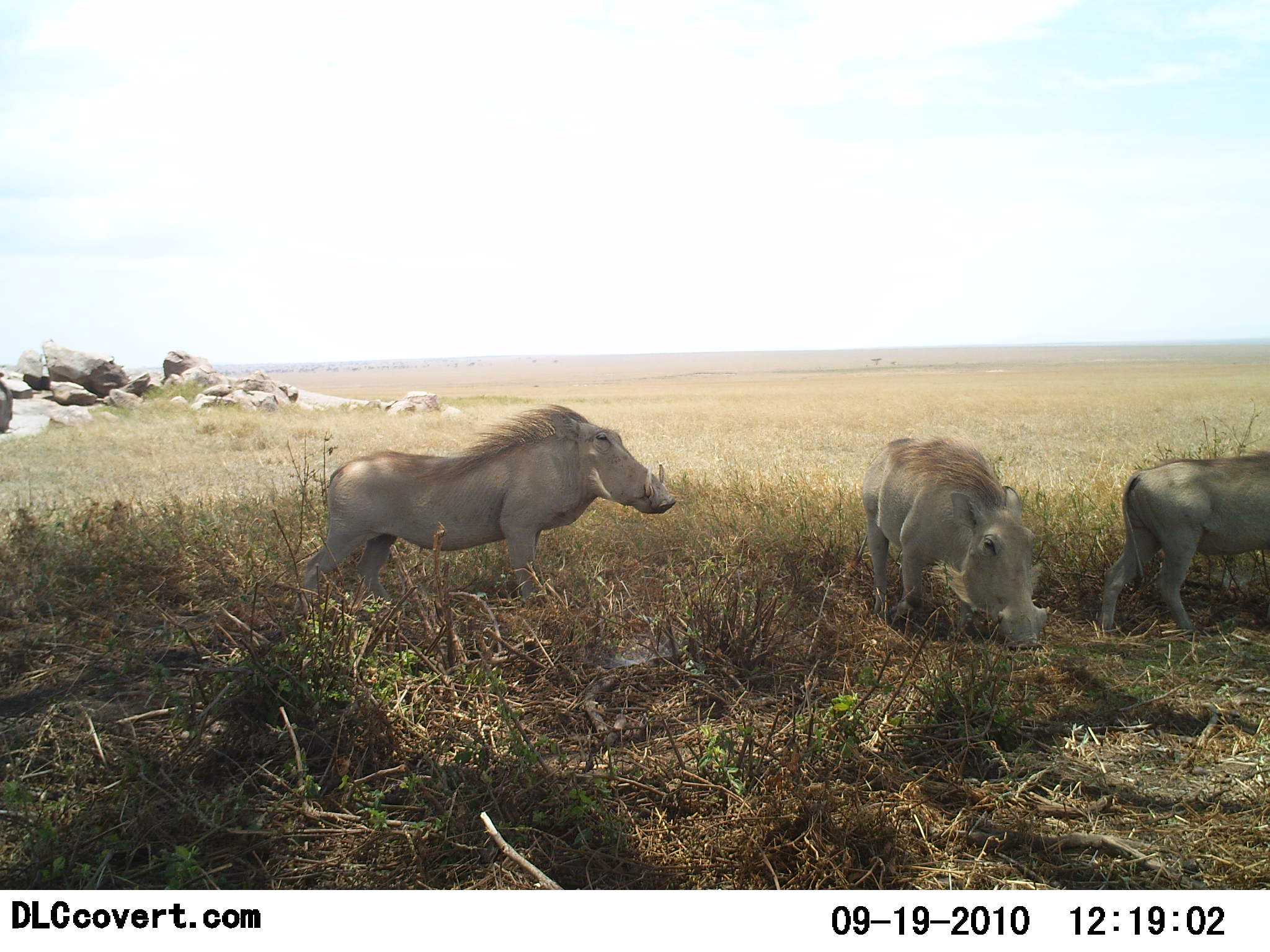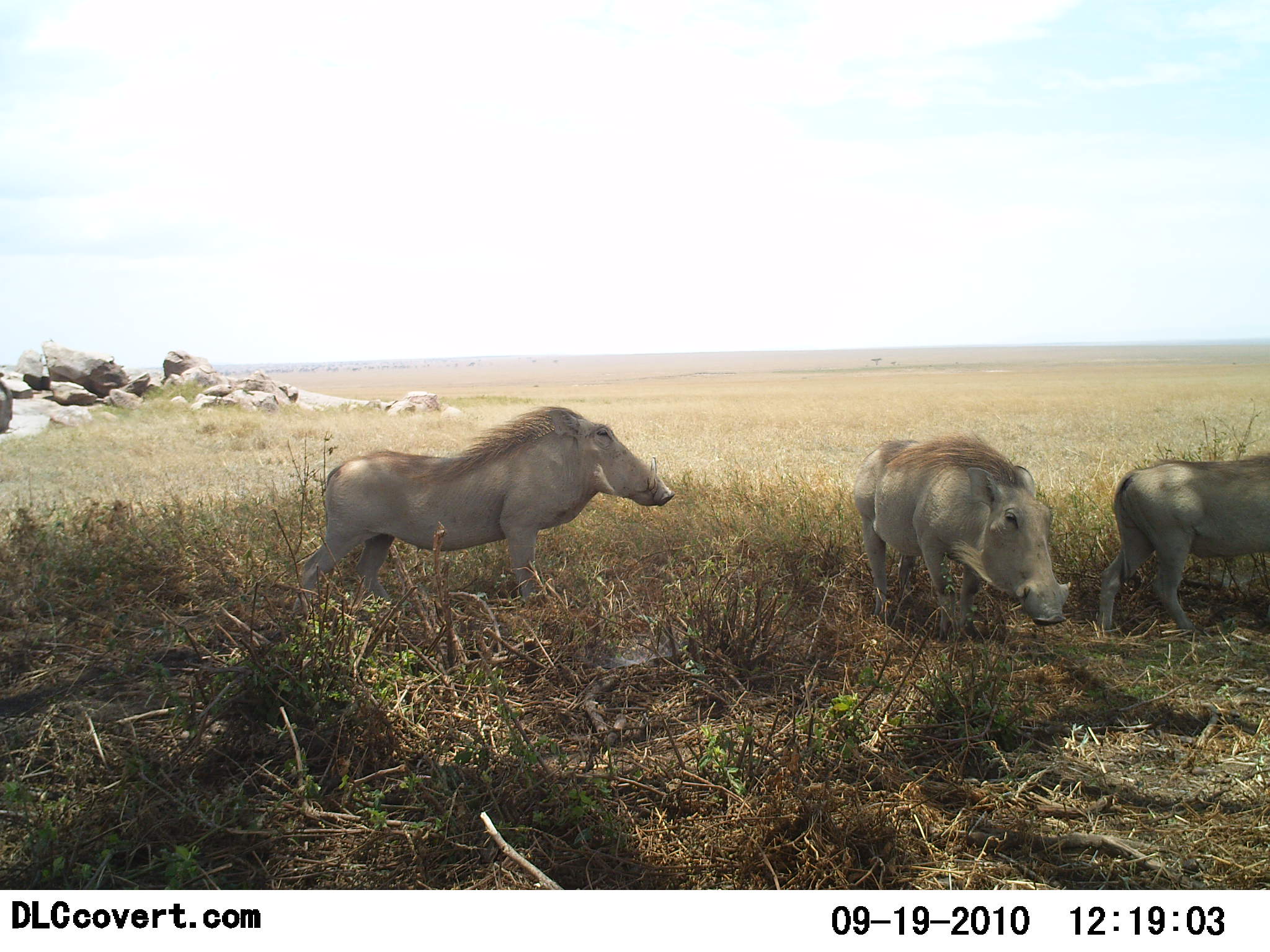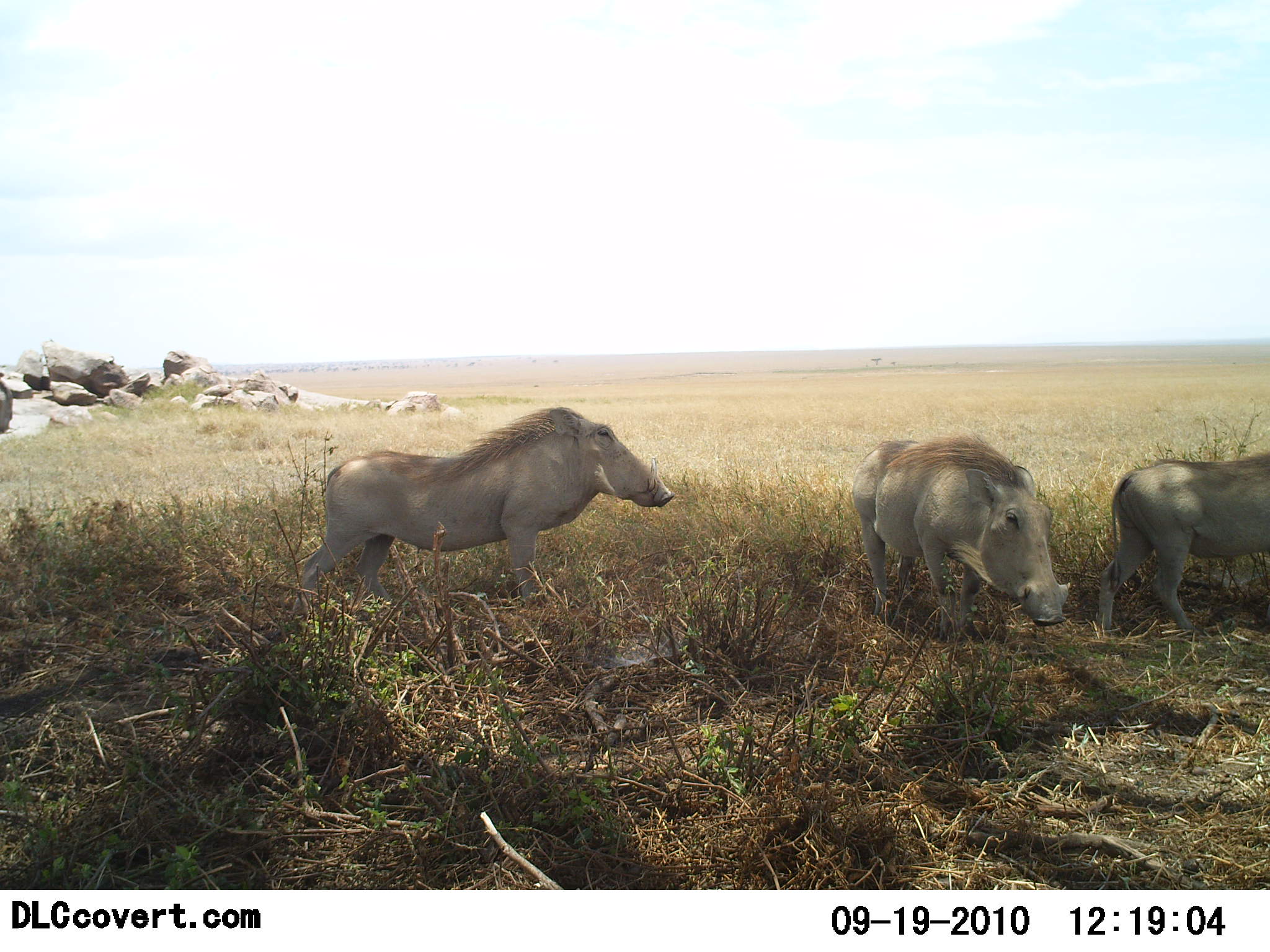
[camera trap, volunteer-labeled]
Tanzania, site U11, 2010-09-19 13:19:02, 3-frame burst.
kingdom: Animalia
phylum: Chordata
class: Mammalia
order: Artiodactyla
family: Suidae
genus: Phacochoerus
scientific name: Phacochoerus africanus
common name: warthog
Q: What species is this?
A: Warthog (Phacochoerus africanus).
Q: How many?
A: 3.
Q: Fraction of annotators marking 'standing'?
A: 90%.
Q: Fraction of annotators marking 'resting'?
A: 30%.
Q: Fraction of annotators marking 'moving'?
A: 10%.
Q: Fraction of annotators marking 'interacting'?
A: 0%.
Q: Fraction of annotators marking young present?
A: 0%.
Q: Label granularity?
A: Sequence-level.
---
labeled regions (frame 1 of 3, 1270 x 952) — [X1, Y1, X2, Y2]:
animal: [293, 404, 677, 626]; [860, 439, 1049, 650]; [1098, 455, 1270, 631]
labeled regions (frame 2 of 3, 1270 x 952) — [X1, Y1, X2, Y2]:
animal: [293, 404, 677, 624]; [854, 433, 1073, 640]; [1098, 457, 1269, 631]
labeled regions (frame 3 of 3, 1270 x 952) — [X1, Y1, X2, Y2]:
animal: [294, 408, 676, 628]; [851, 433, 1070, 640]; [1094, 456, 1269, 631]